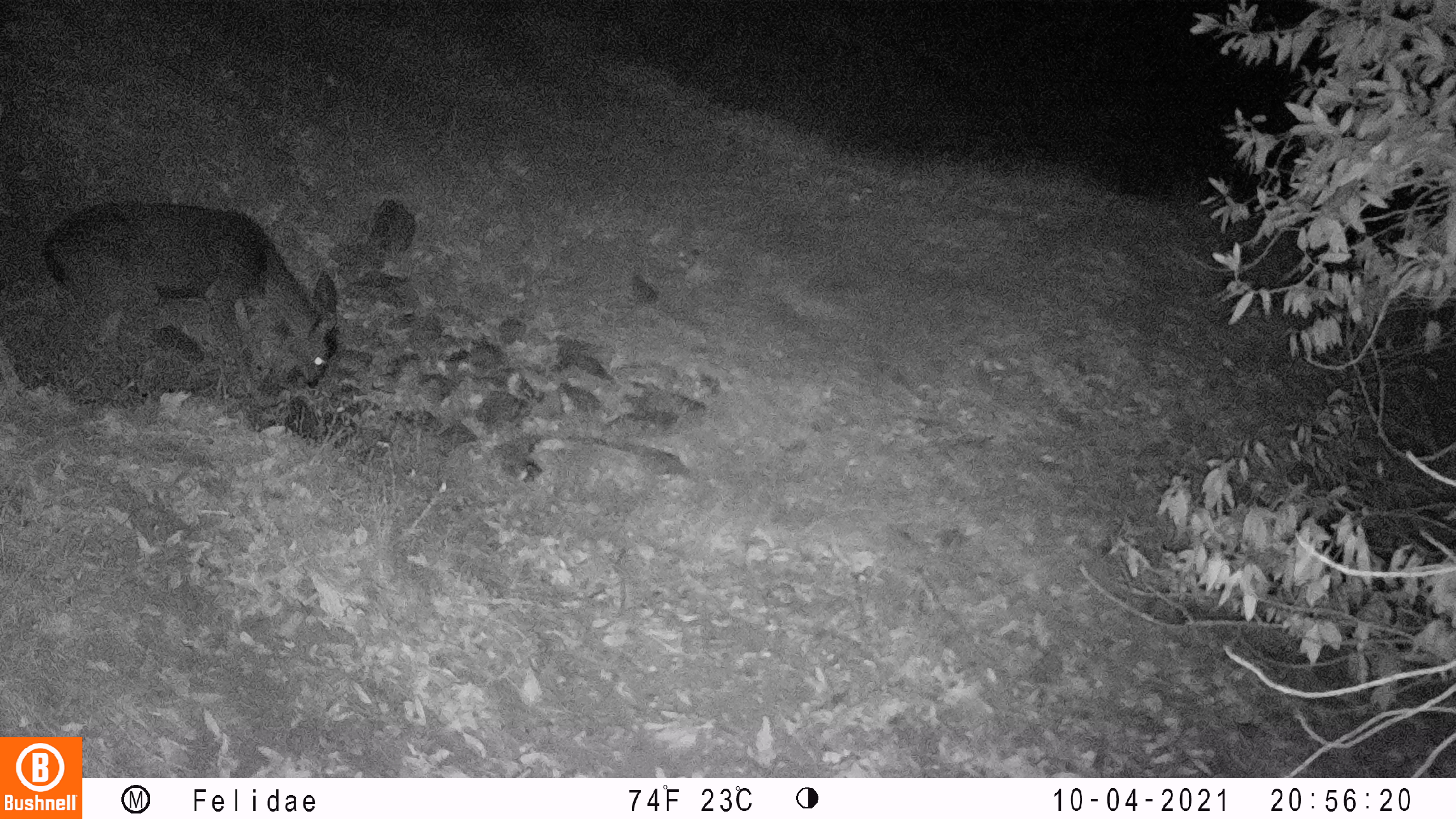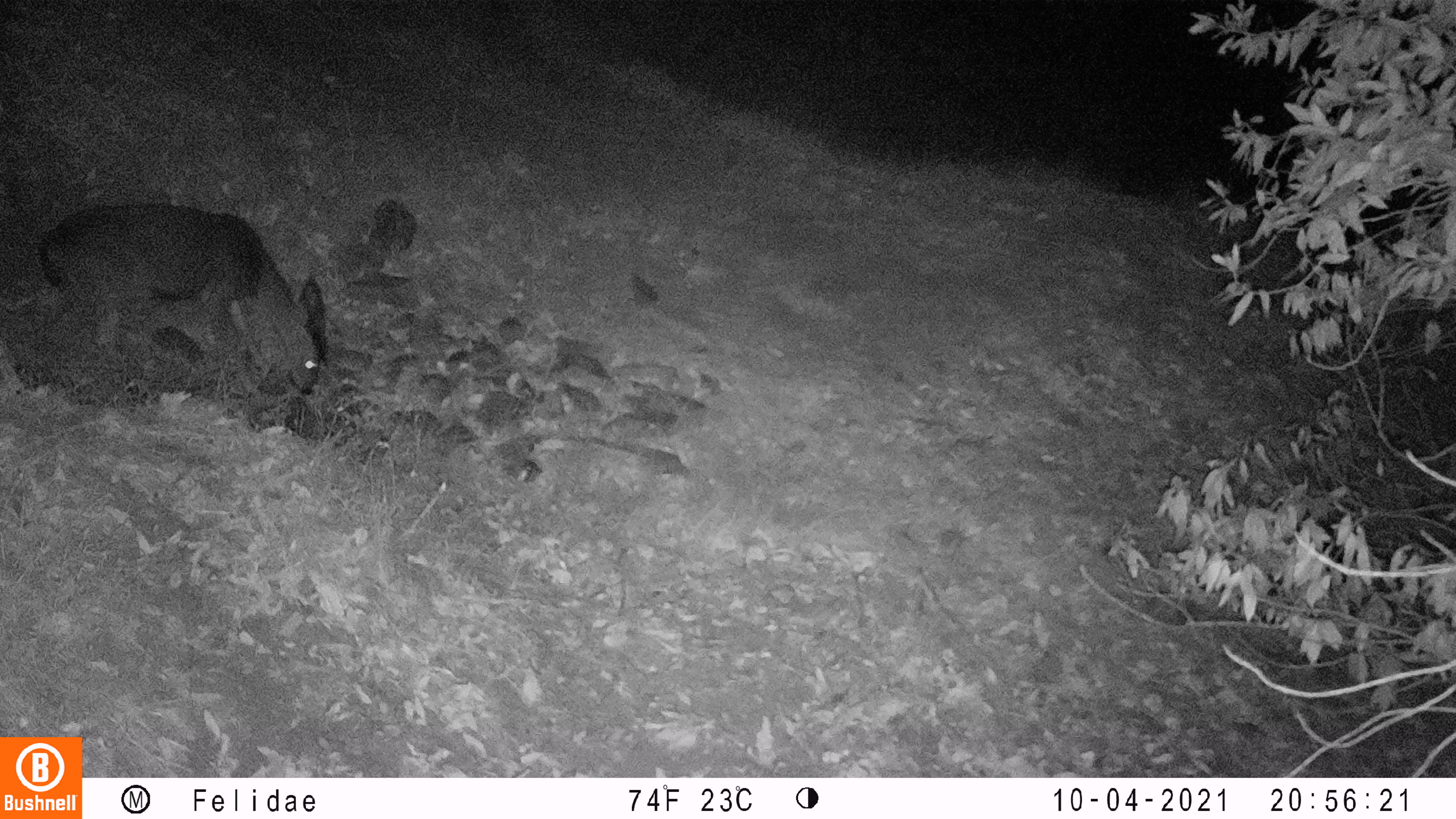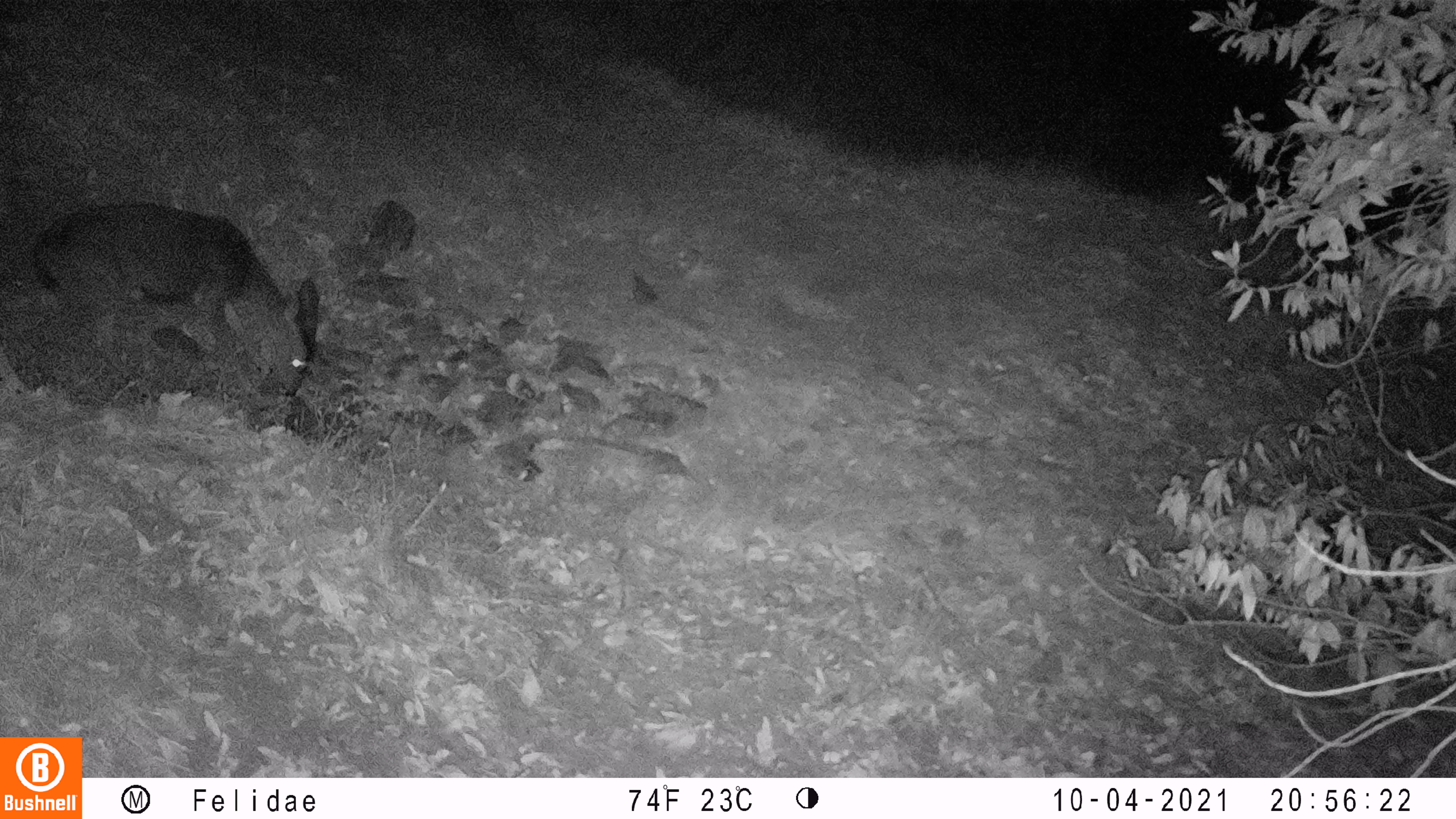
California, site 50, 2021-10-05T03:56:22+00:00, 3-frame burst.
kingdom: Animalia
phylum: Chordata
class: Mammalia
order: Artiodactyla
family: Cervidae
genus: Odocoileus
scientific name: Odocoileus hemionus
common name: mule deer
Mule deer (Odocoileus hemionus).